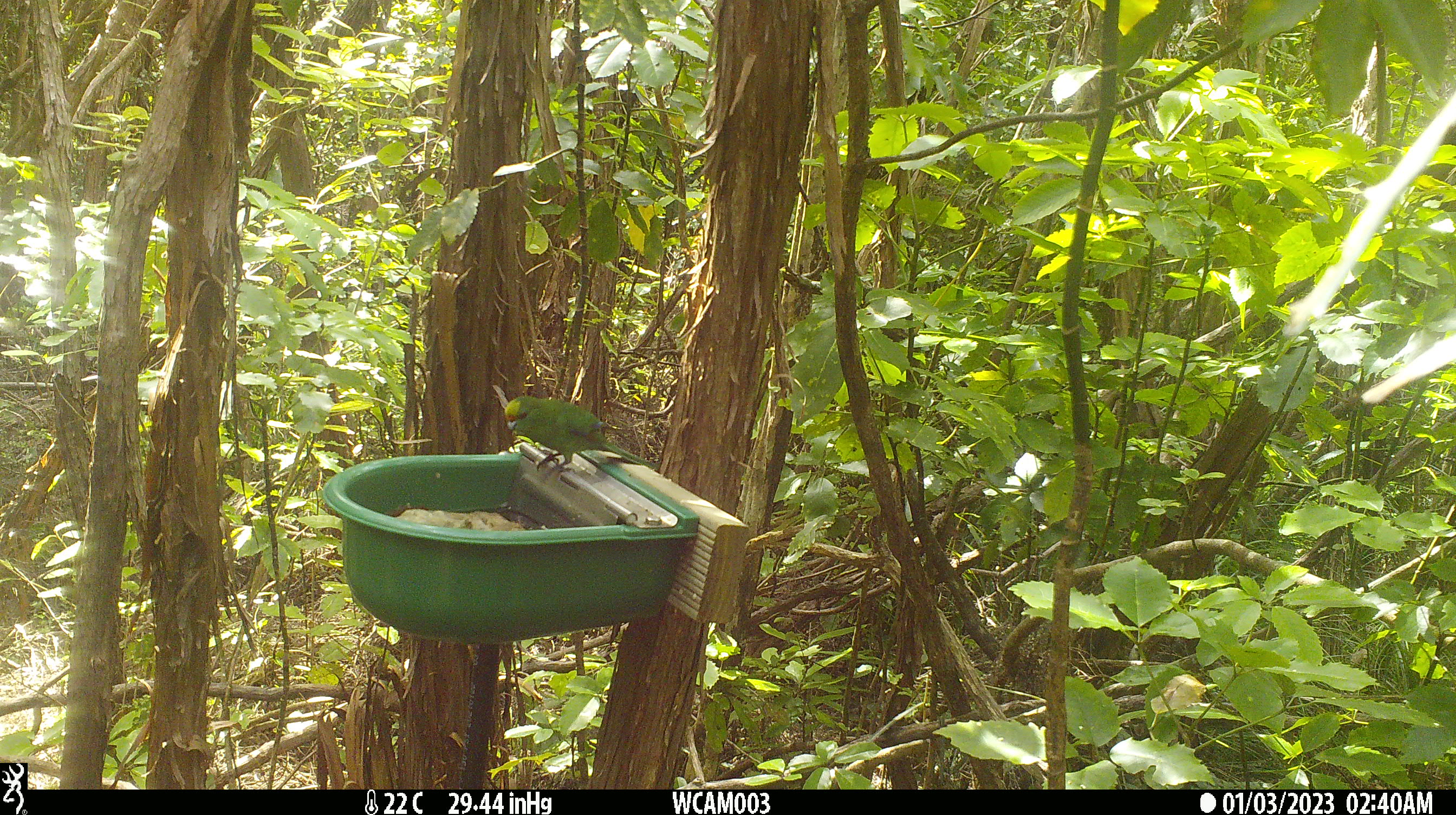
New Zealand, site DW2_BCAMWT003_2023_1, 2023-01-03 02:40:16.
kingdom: Animalia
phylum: Chordata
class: Aves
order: Psittaciformes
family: Psittaculidae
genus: Cyanoramphus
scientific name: Cyanoramphus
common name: parakeet